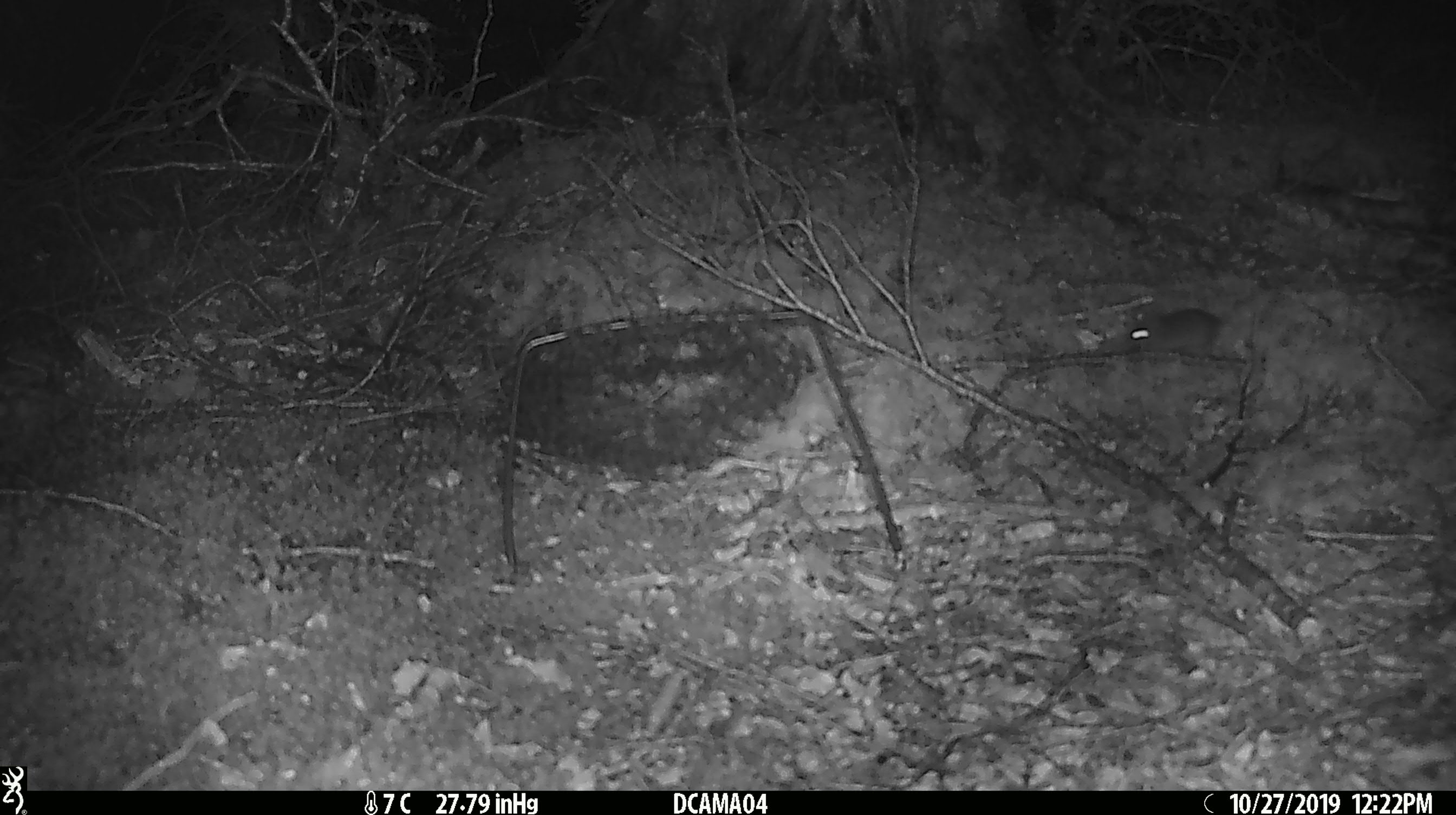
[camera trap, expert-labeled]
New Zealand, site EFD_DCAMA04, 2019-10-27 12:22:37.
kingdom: Animalia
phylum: Chordata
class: Mammalia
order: Rodentia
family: Muridae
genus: Mus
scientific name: Mus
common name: mouse